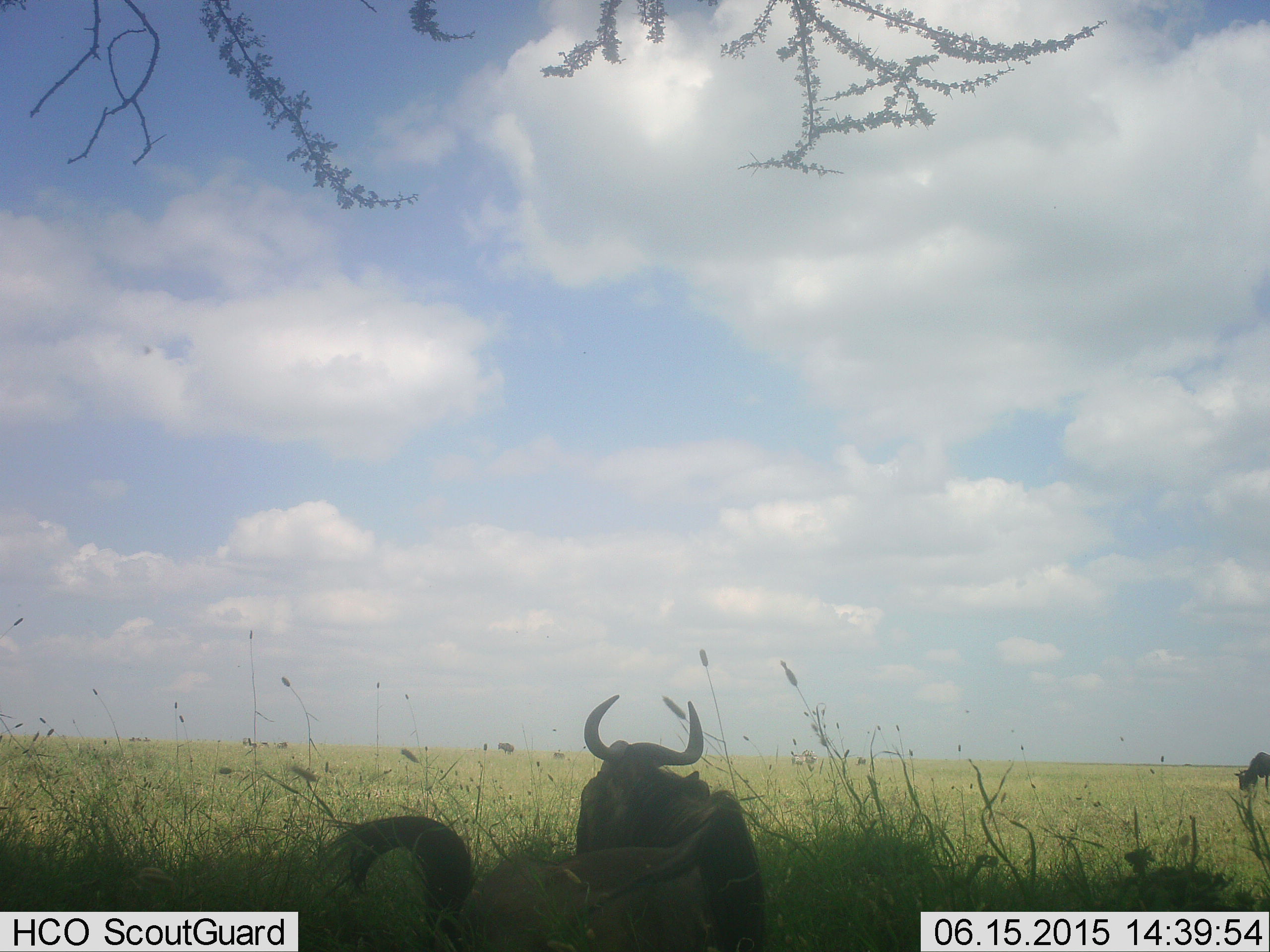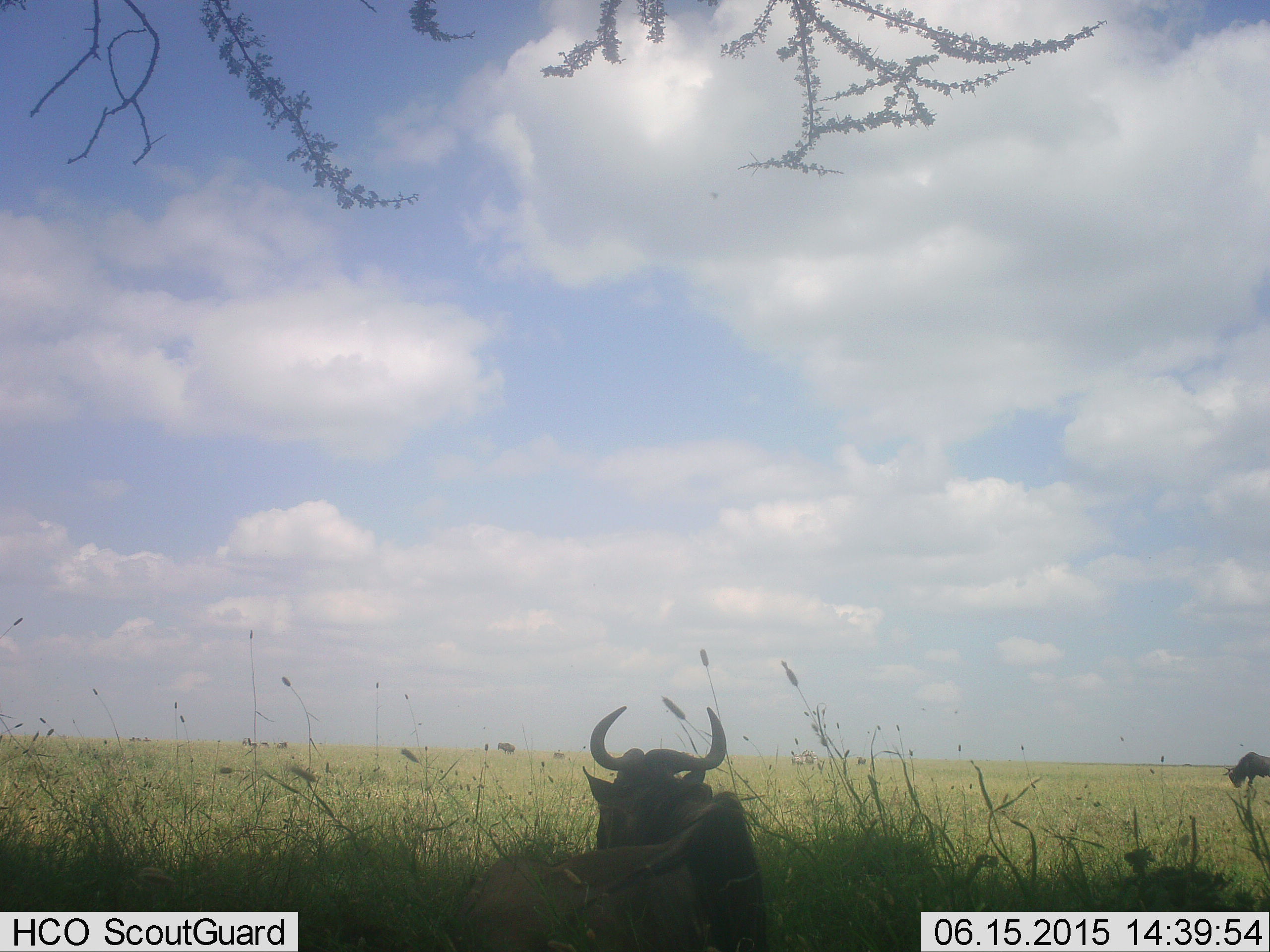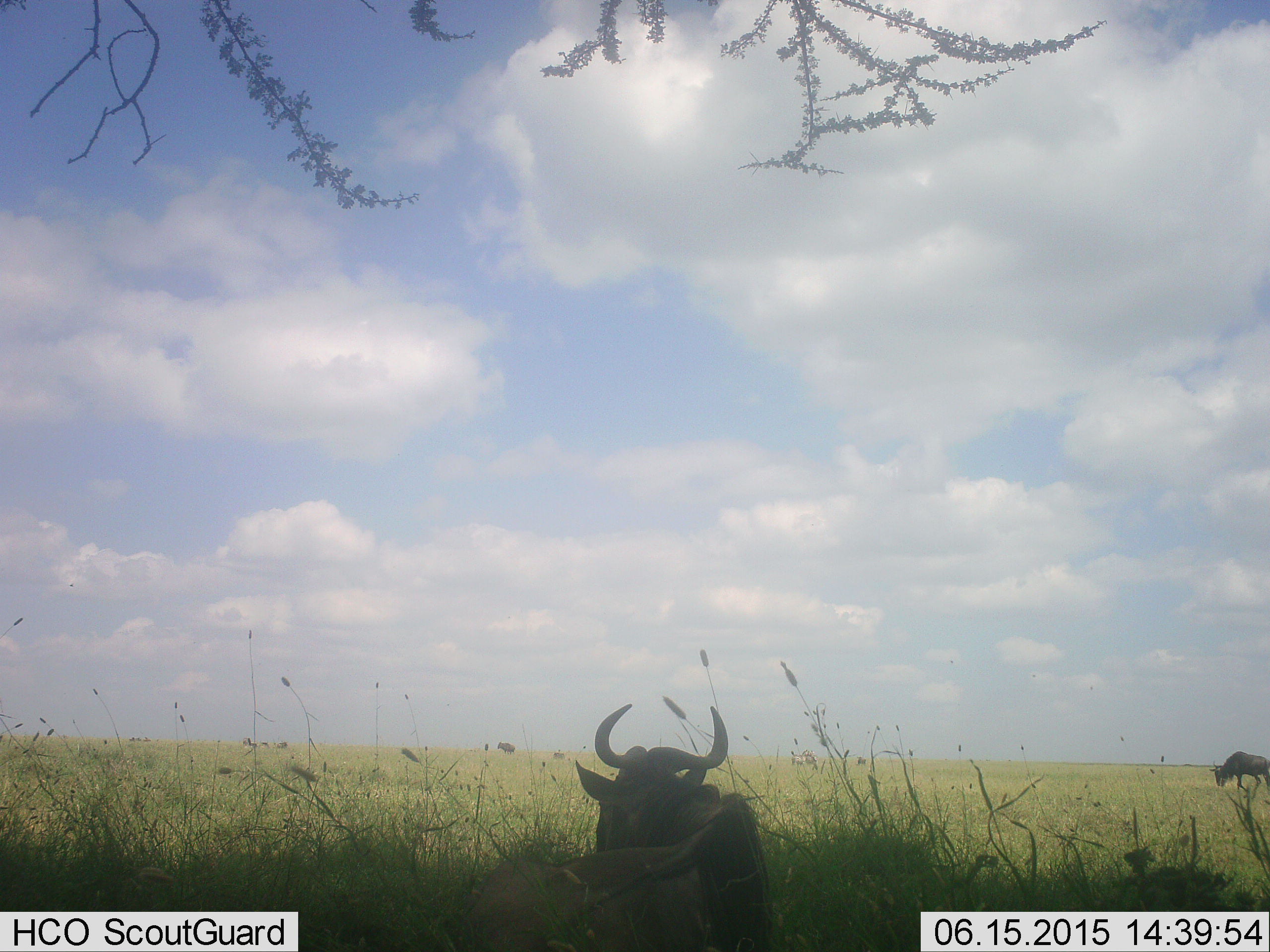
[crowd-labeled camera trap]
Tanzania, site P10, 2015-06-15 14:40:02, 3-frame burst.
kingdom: Animalia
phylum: Chordata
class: Mammalia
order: Artiodactyla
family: Bovidae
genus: Connochaetes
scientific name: Connochaetes taurinus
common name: blue wildebeest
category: wildebeest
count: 2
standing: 45%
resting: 73%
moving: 9%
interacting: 0%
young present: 0%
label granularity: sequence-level